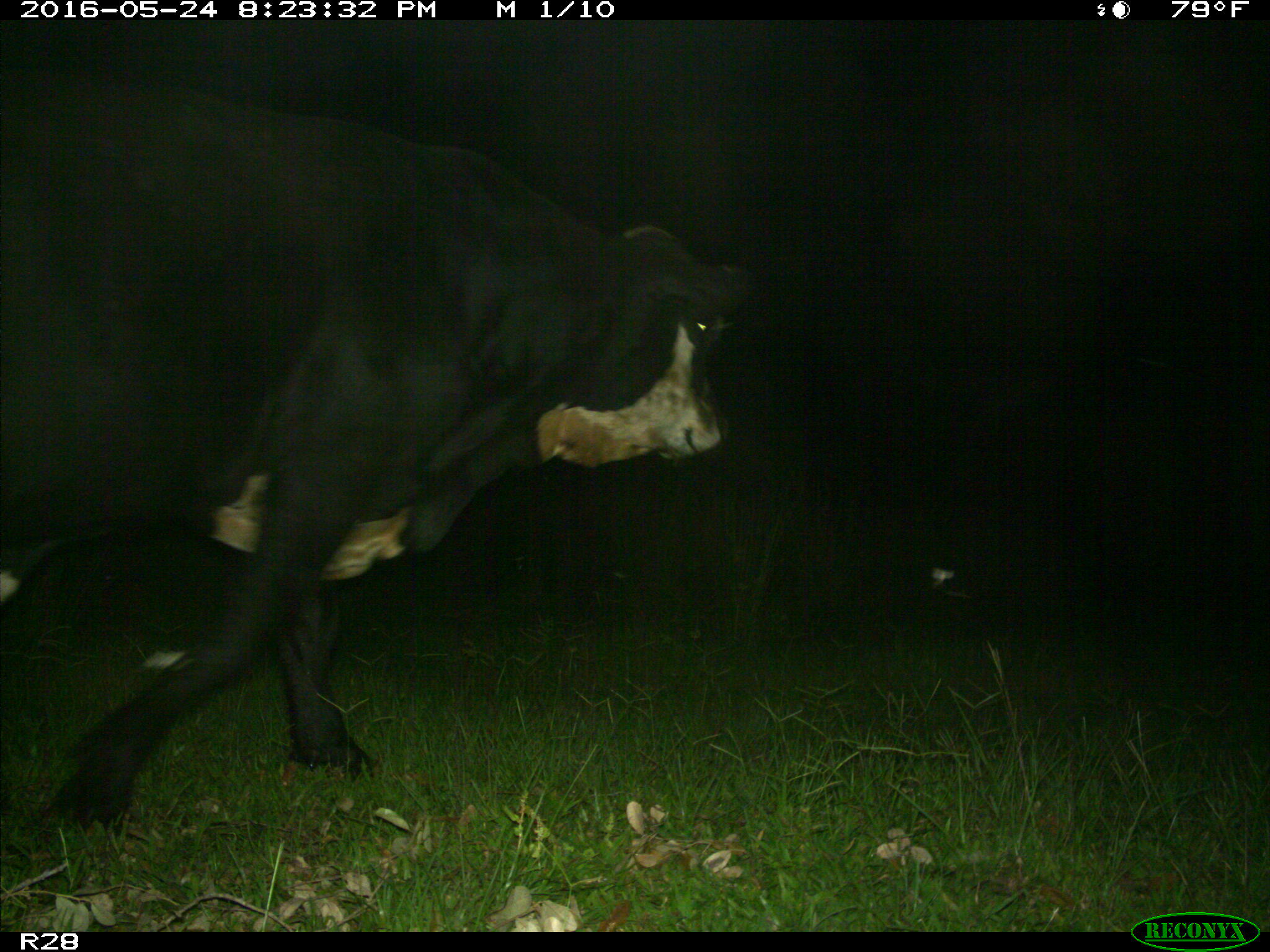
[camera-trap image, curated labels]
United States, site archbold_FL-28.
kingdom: Animalia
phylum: Chordata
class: Mammalia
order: Artiodactyla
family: Bovidae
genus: Bos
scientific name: Bos taurus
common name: domestic cow